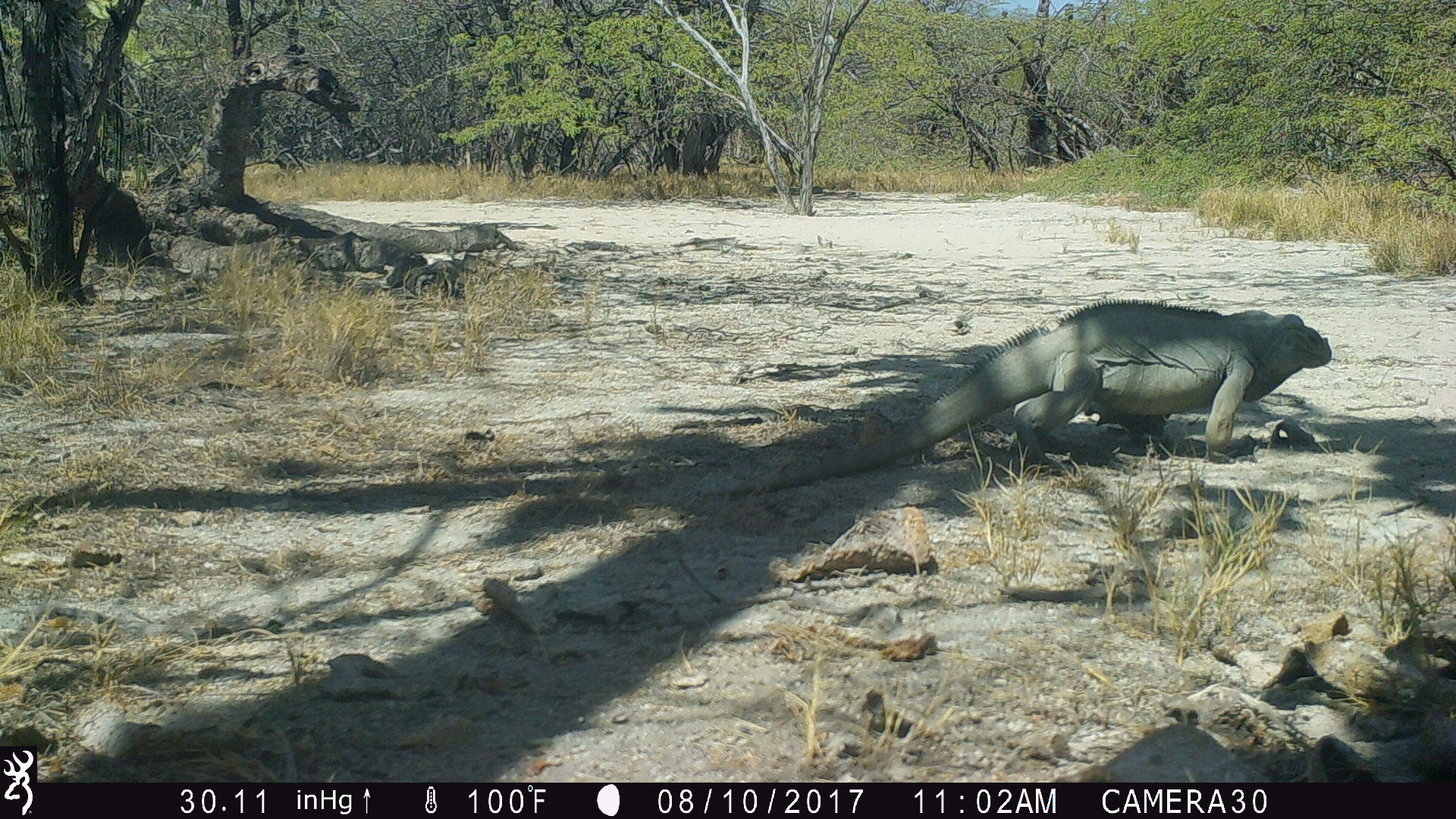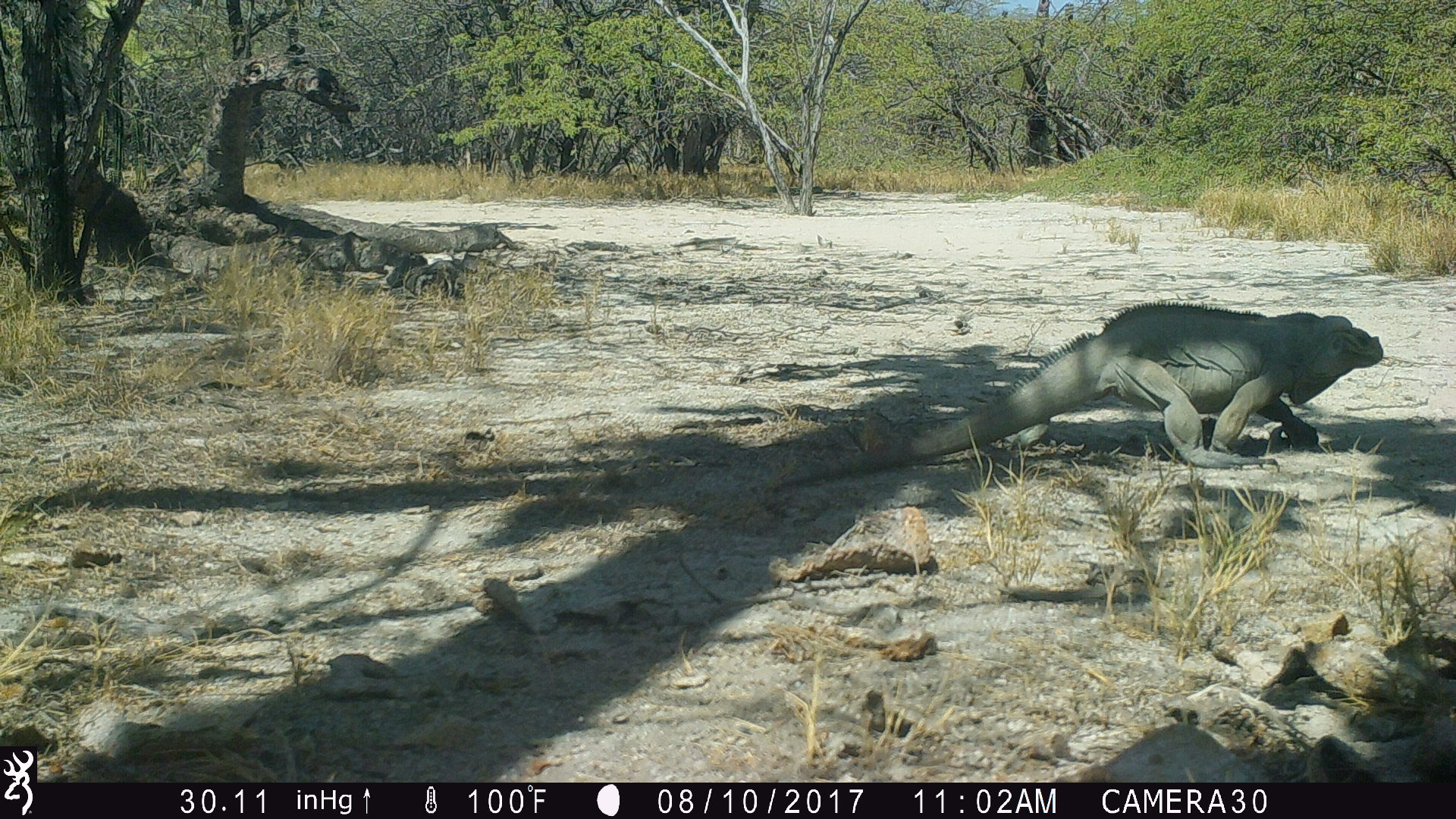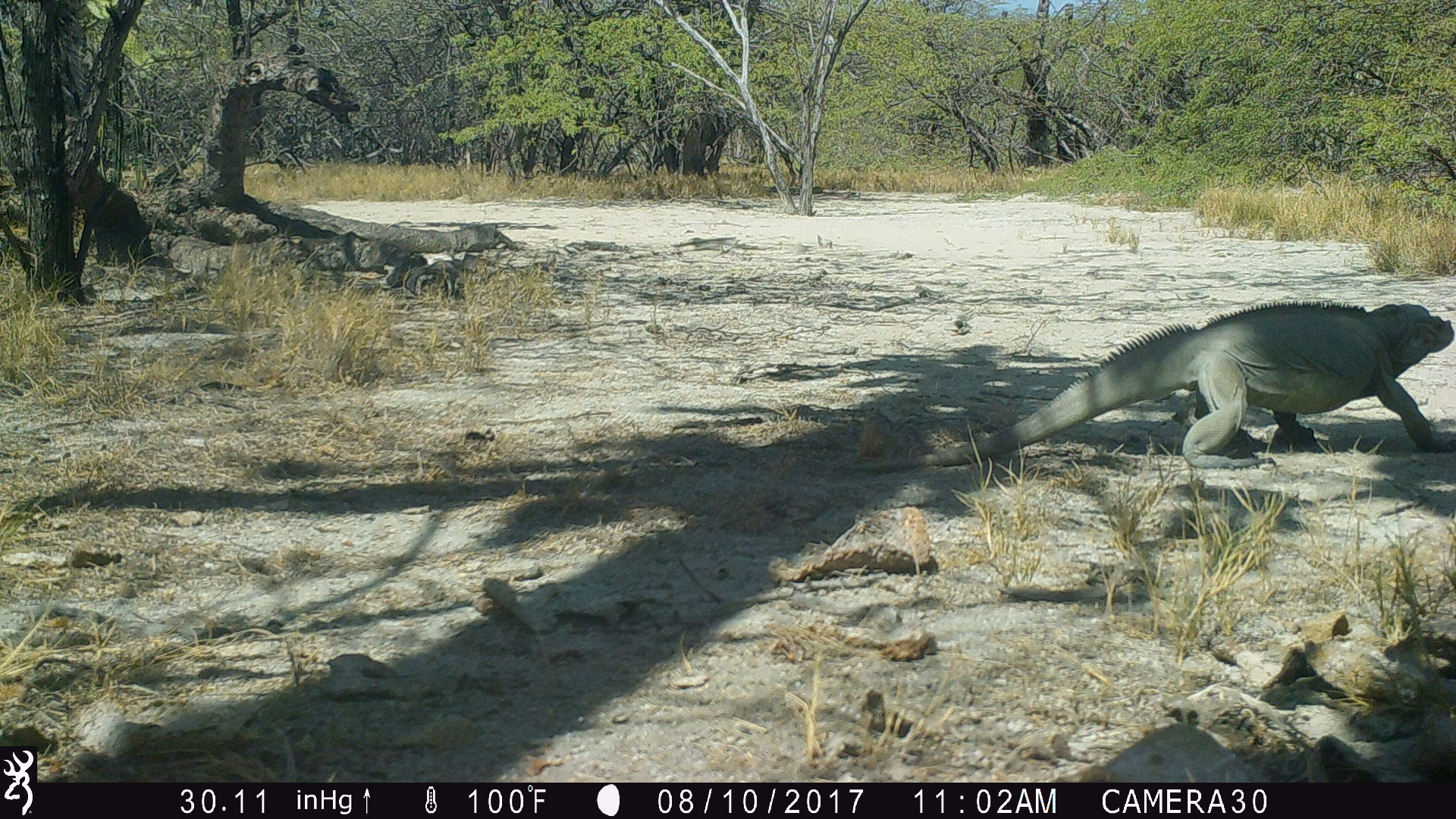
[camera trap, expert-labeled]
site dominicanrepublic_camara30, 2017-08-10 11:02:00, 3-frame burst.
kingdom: Animalia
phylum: Chordata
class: Reptilia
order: Squamata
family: Iguanidae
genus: Iguana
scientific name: Iguana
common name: typical iguanas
Iguana (typical iguanas).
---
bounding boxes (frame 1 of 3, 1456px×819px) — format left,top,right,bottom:
iguana: 759,297,1335,488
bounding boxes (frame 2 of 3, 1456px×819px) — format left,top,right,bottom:
iguana: 769,301,1398,500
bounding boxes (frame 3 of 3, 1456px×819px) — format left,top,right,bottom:
iguana: 962,297,1451,466